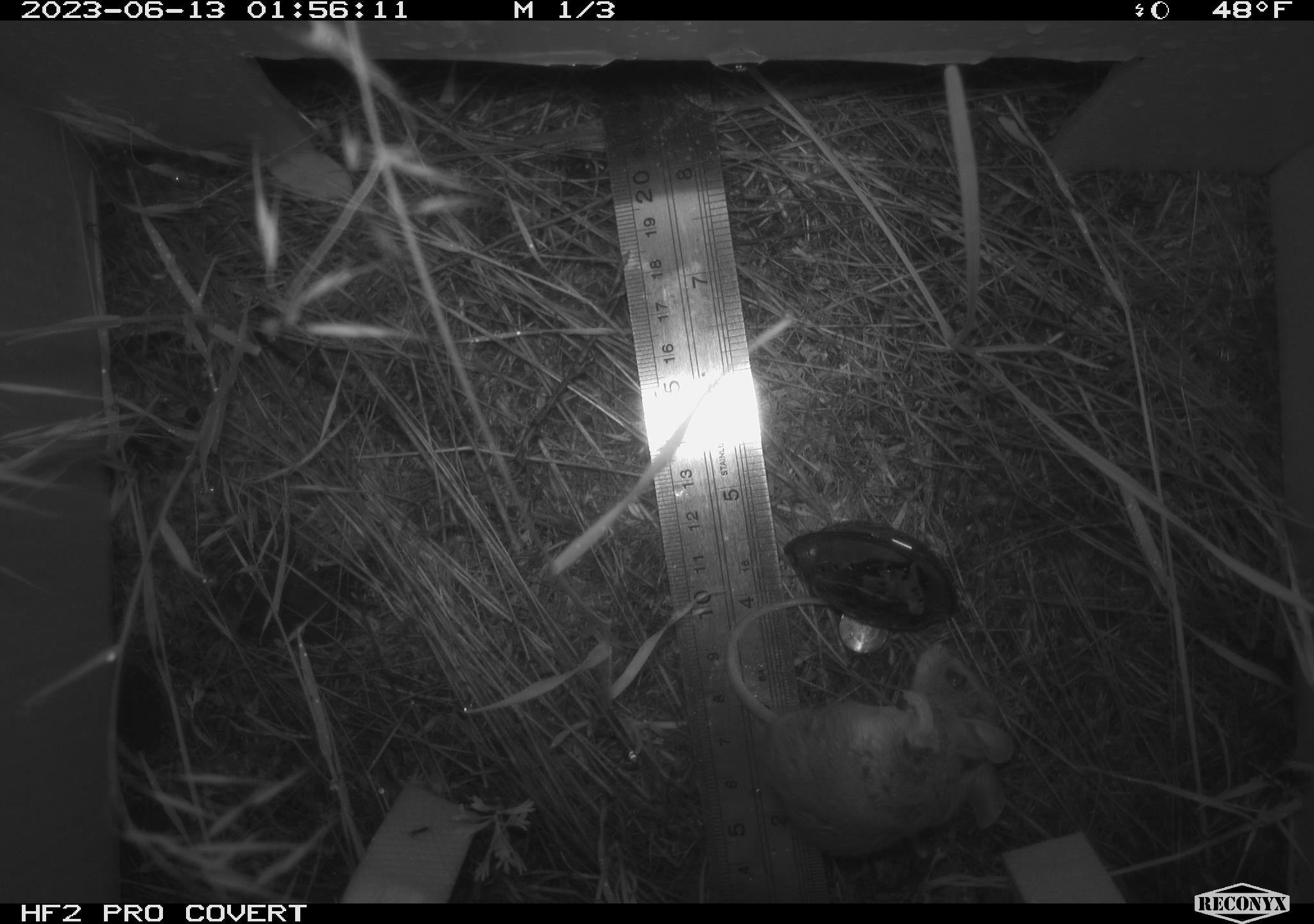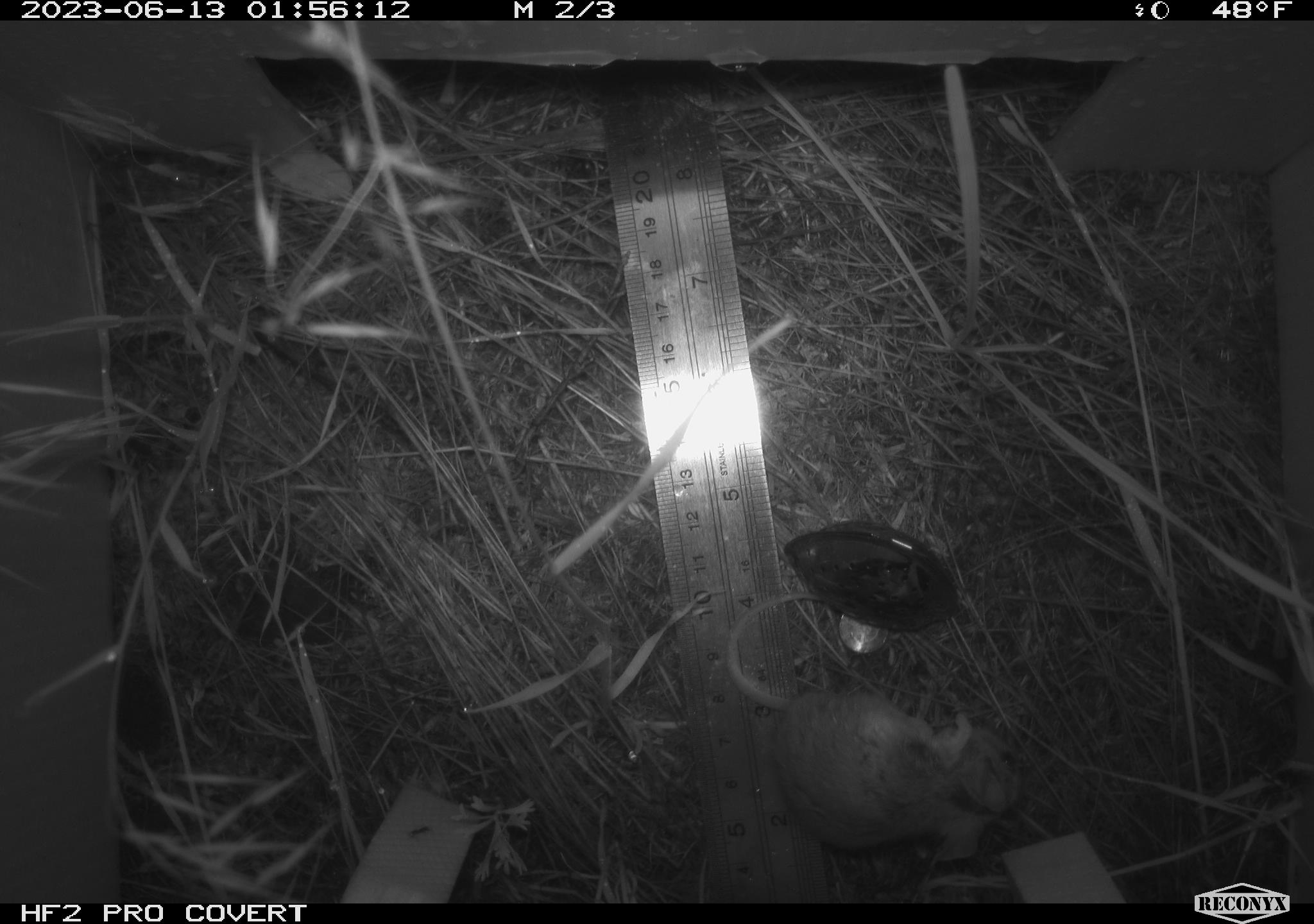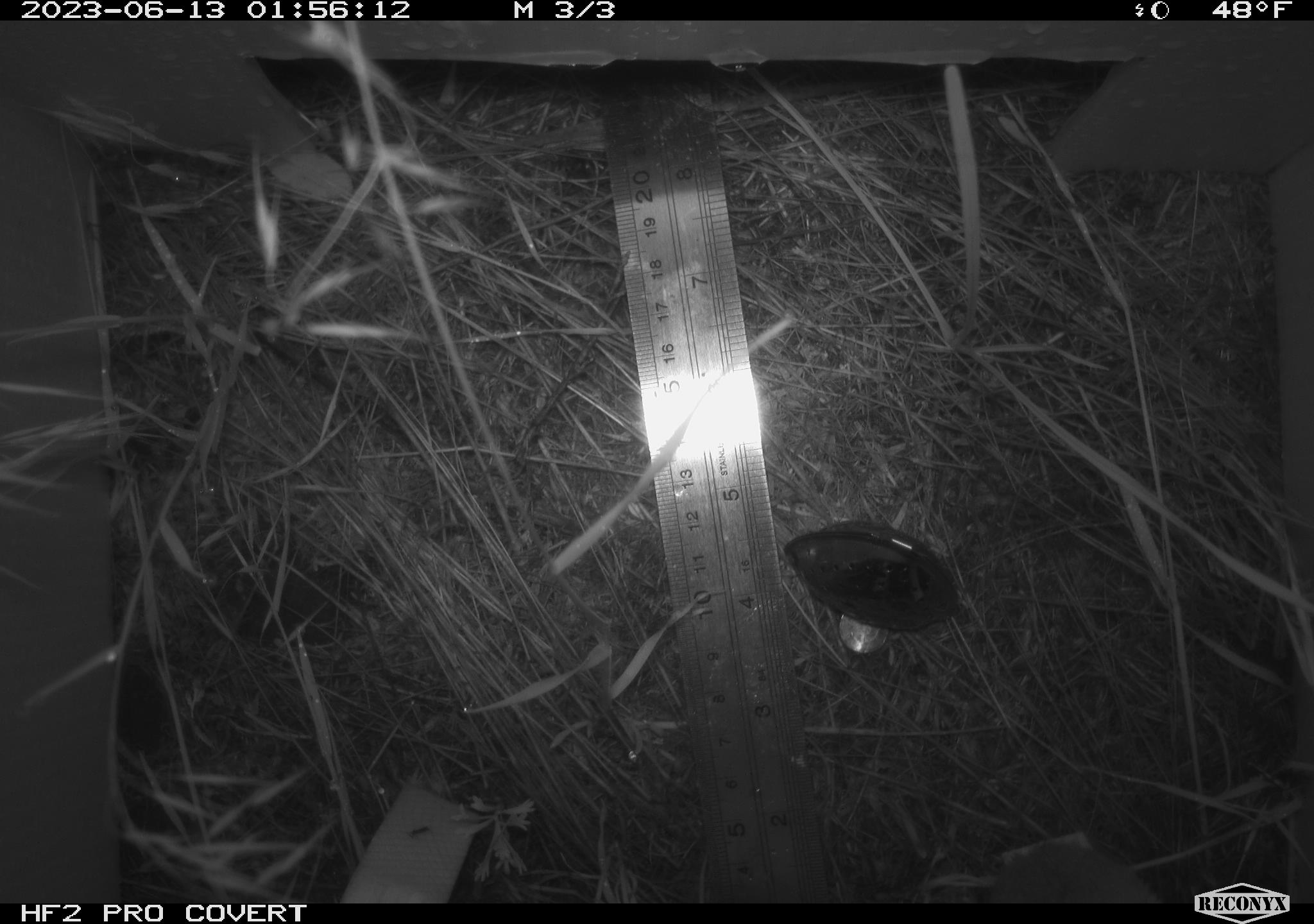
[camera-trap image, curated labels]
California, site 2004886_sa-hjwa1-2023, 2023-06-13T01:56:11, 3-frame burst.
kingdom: Animalia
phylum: Chordata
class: Mammalia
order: Rodentia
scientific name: Rodentia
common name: mouse species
Mouse species (Rodentia).